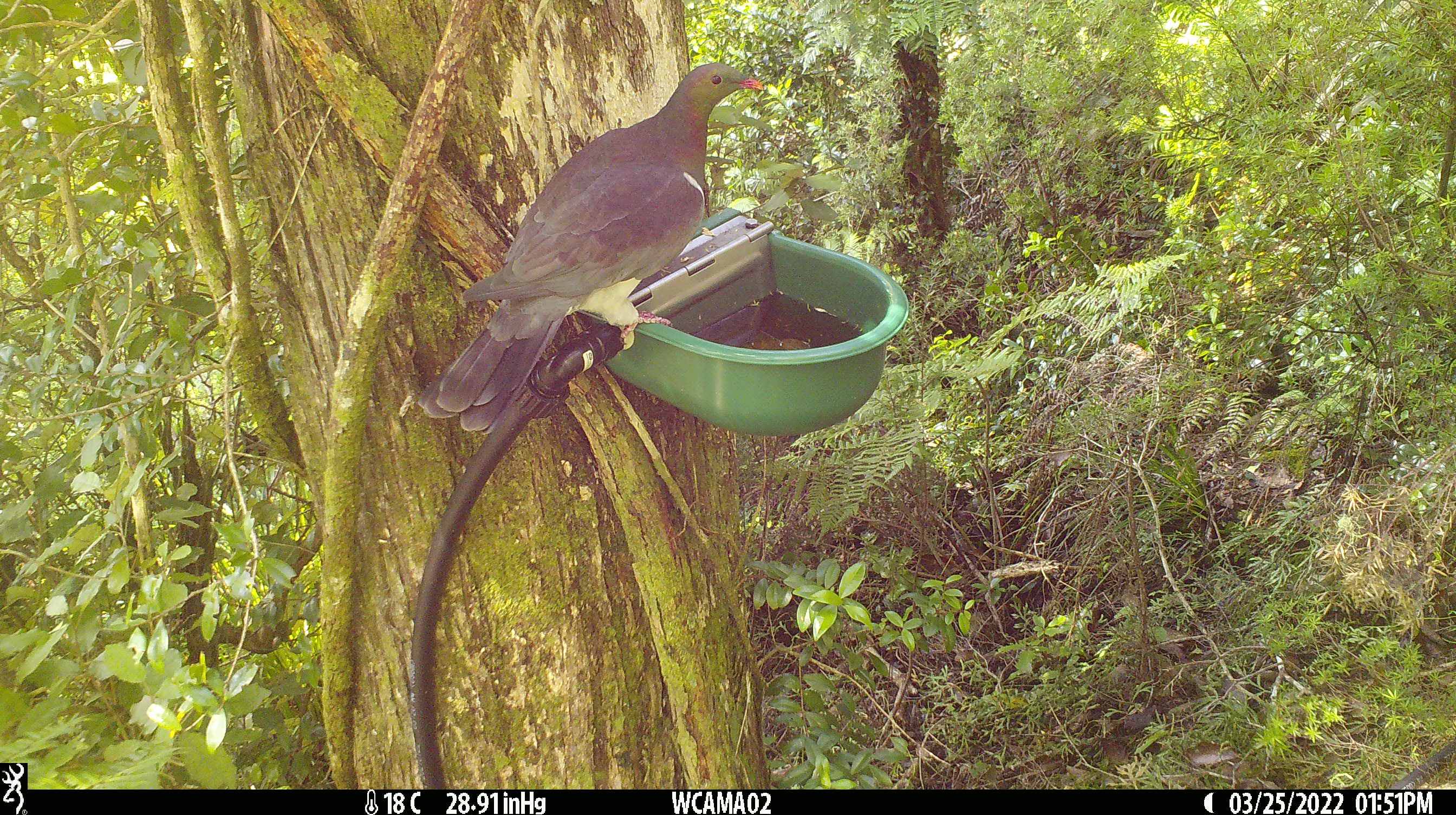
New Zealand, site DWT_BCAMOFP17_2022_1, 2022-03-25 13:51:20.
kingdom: Animalia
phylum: Chordata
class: Aves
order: Columbiformes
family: Columbidae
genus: Hemiphaga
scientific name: Hemiphaga novaeseelandiae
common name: new zealand pigeon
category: kereru